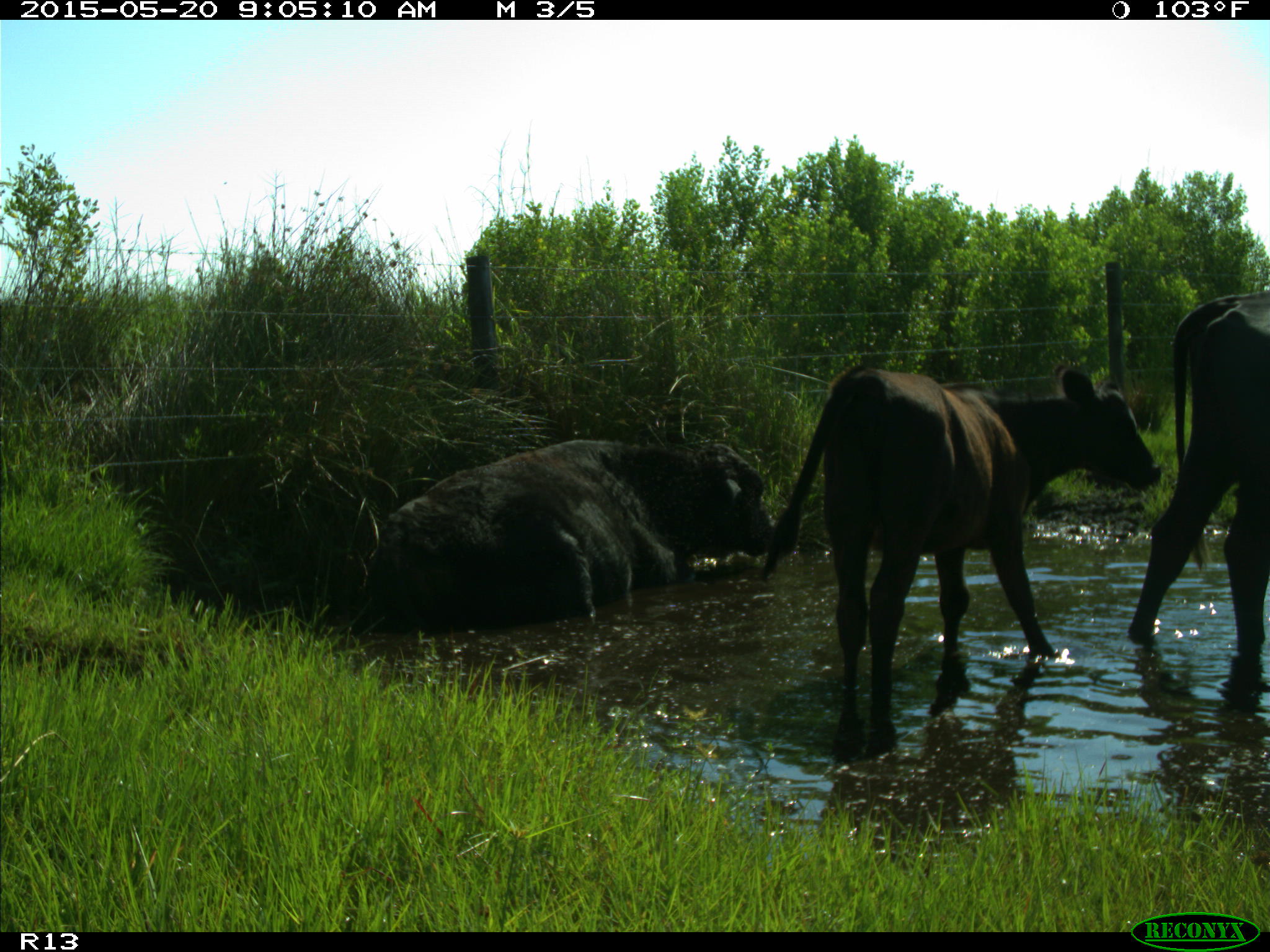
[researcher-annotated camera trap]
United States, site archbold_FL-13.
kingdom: Animalia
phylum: Chordata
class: Mammalia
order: Artiodactyla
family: Bovidae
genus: Bos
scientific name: Bos taurus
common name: domestic cow